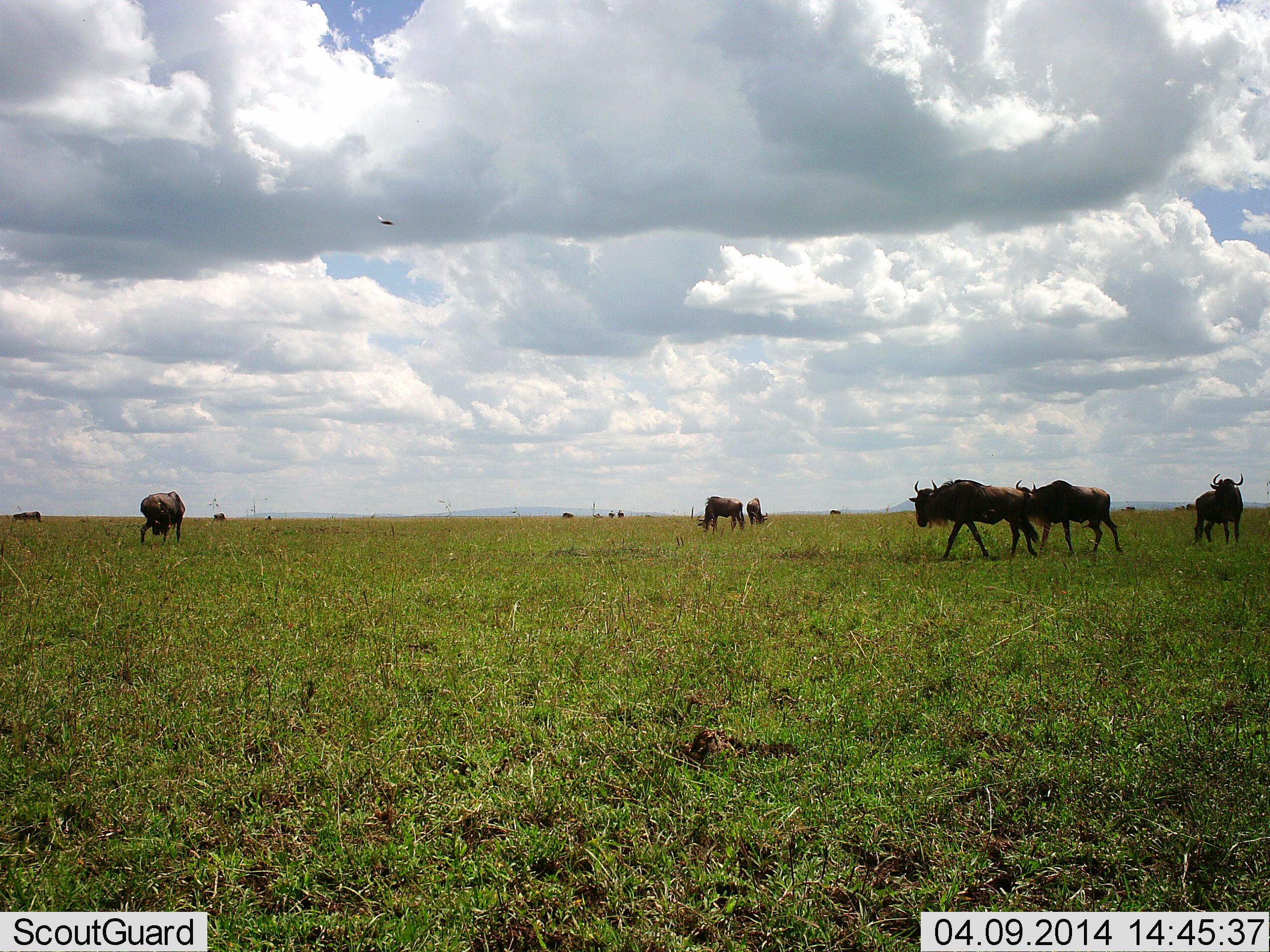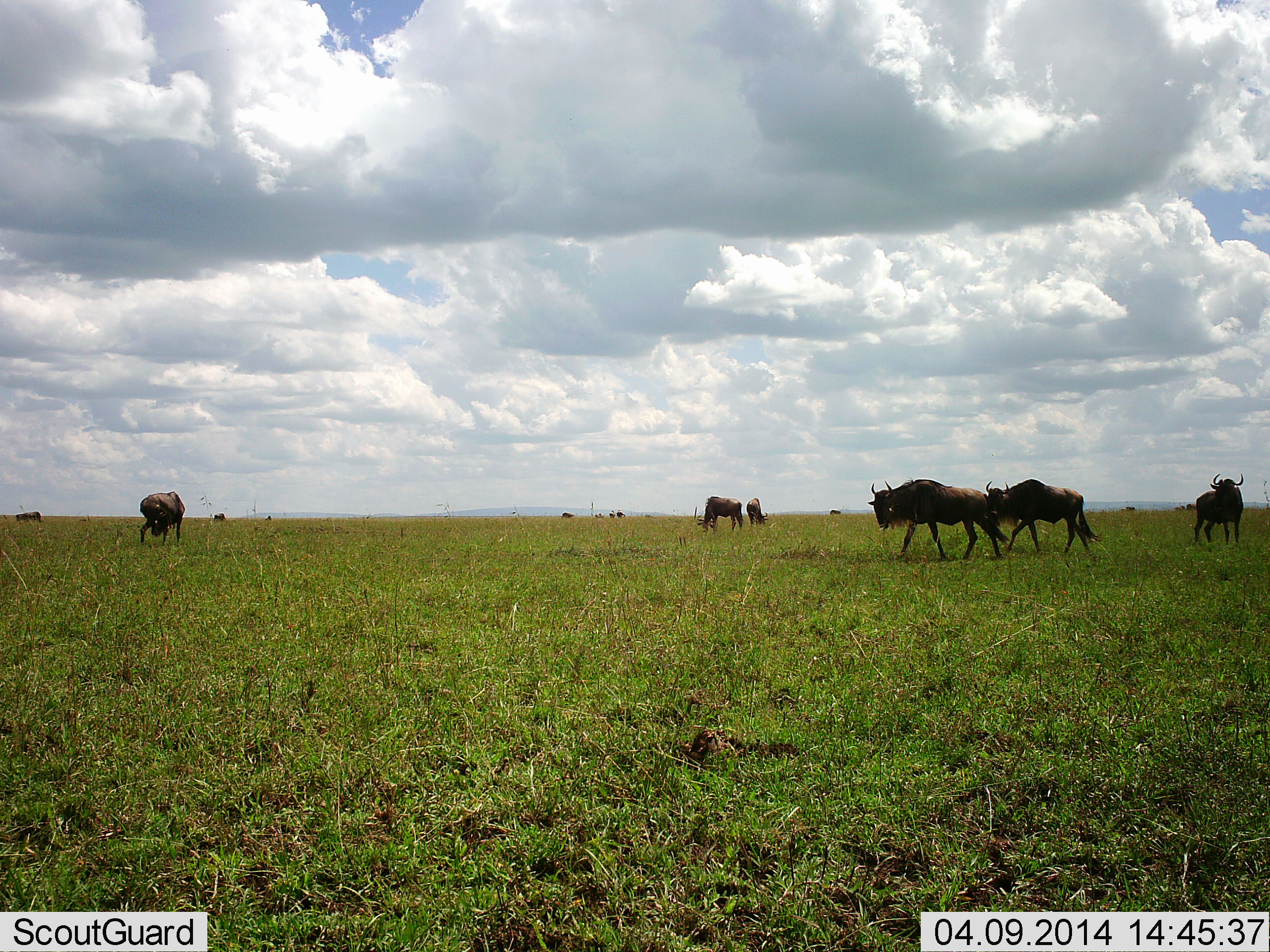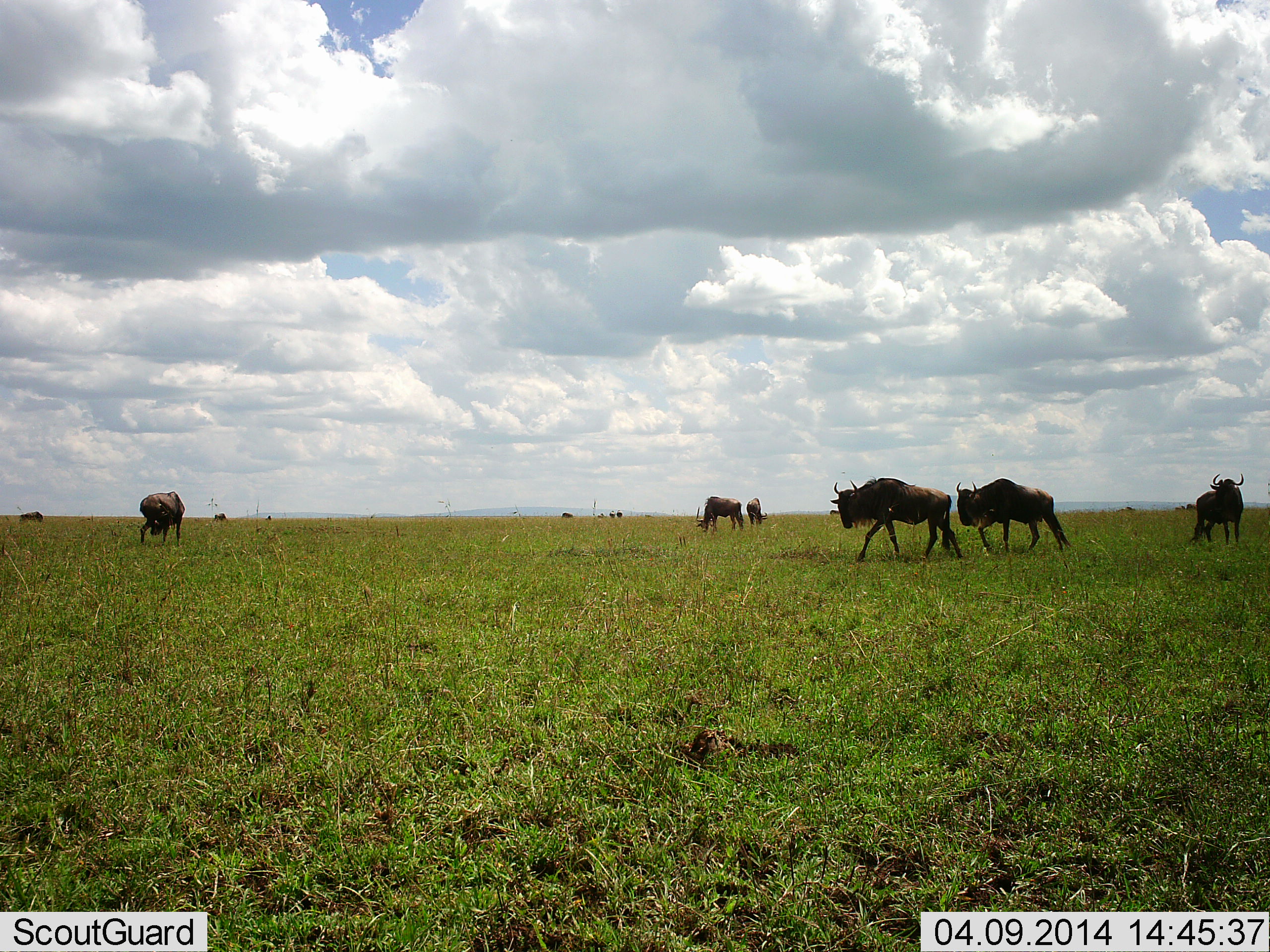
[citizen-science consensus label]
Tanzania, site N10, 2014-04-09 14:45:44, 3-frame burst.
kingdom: Animalia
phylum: Chordata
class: Mammalia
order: Artiodactyla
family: Bovidae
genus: Connochaetes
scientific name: Connochaetes taurinus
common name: blue wildebeest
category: wildebeest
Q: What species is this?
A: Wildebeest (blue wildebeest) (Connochaetes taurinus).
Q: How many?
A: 10.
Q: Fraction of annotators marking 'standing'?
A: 82%.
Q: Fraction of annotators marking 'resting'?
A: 27%.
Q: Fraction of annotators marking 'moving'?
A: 91%.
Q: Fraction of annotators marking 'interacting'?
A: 0%.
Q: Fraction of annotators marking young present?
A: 0%.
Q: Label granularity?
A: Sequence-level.